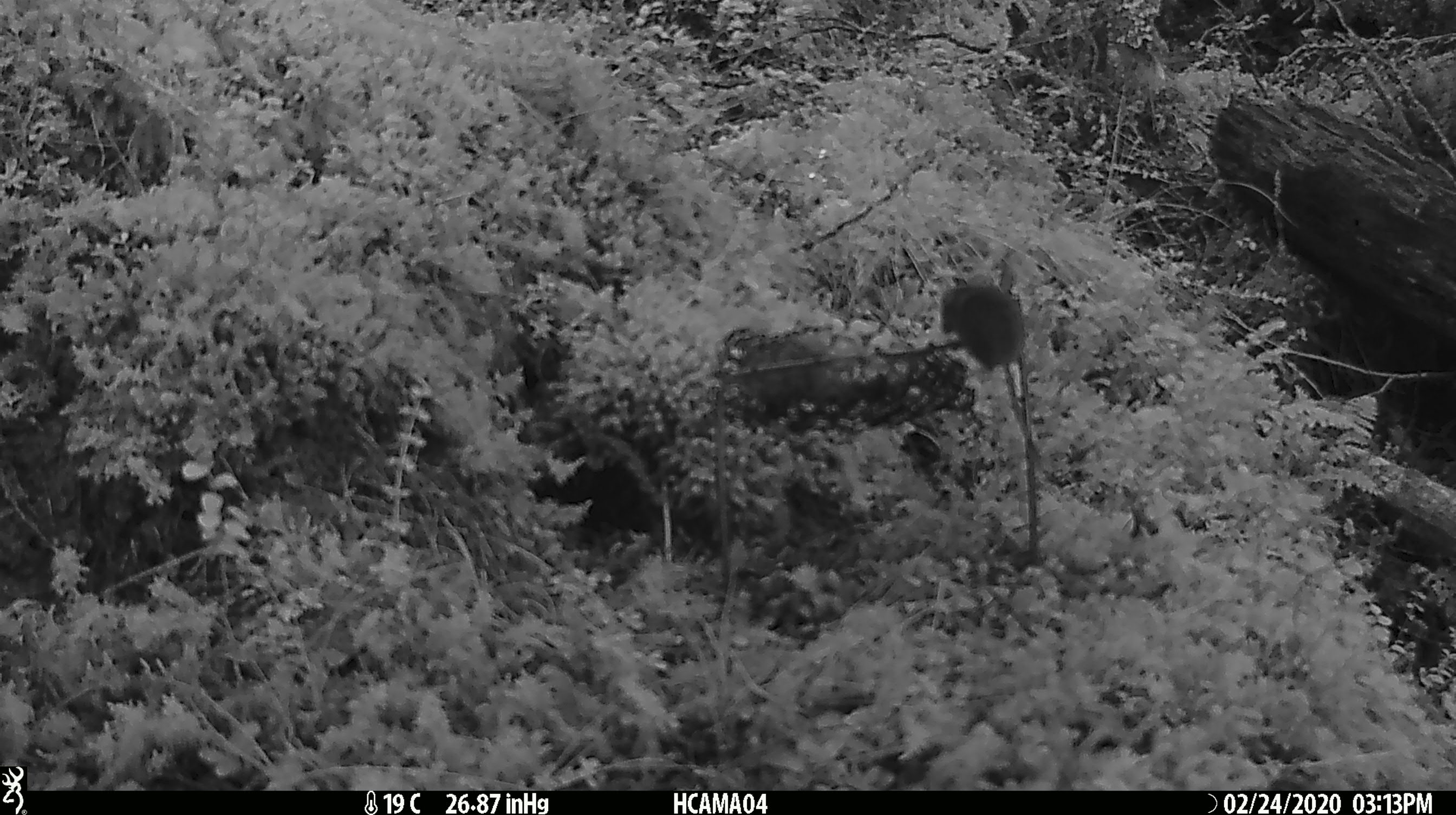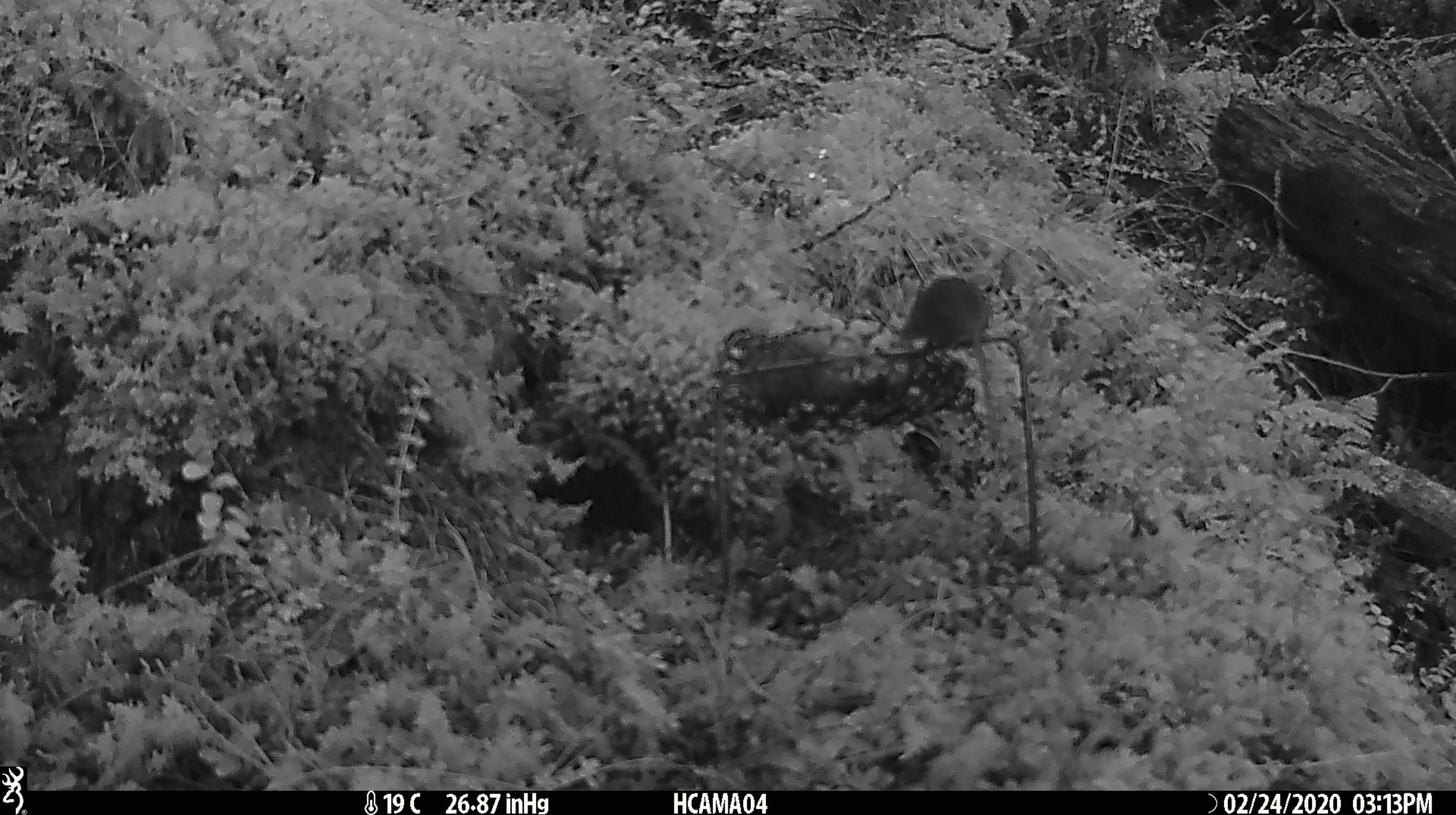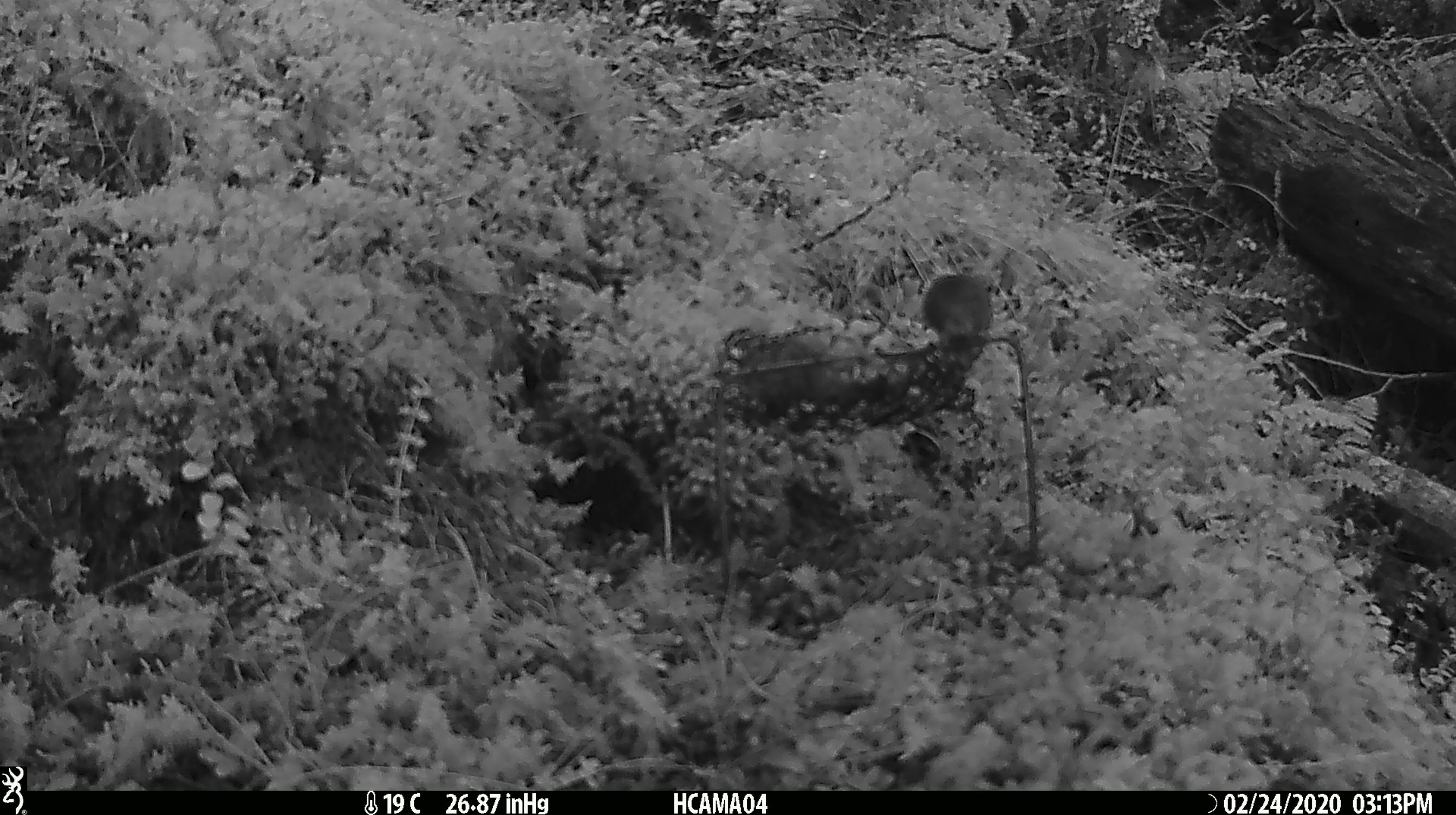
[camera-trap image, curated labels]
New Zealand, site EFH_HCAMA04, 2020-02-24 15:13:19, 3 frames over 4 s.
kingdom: Animalia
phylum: Chordata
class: Mammalia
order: Rodentia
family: Muridae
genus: Mus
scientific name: Mus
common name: mouse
Mouse (Mus).